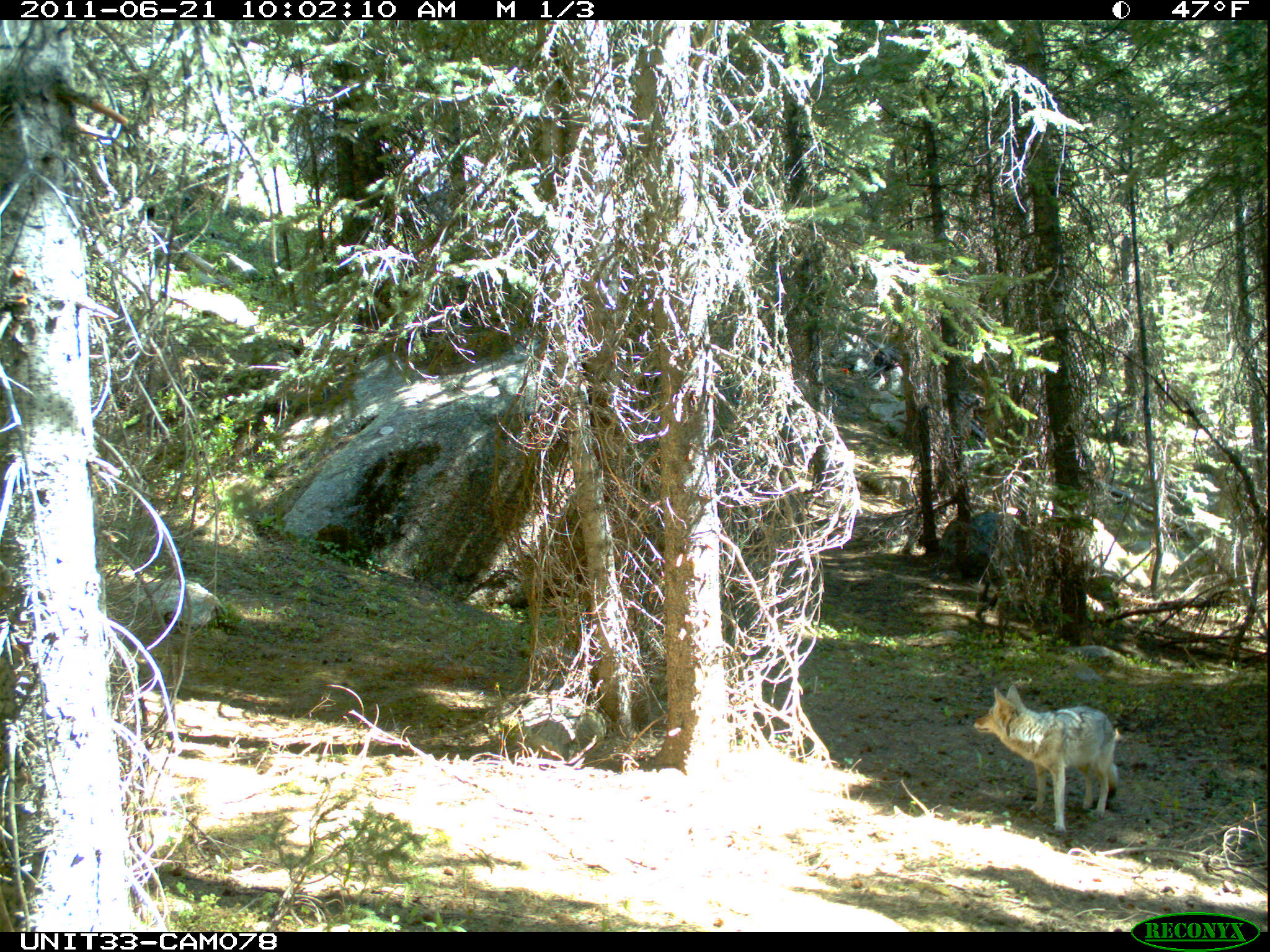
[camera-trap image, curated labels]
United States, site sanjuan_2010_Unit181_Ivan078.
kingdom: Animalia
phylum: Chordata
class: Mammalia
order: Carnivora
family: Canidae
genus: Canis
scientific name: Canis latrans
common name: coyote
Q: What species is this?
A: Canis latrans (coyote).